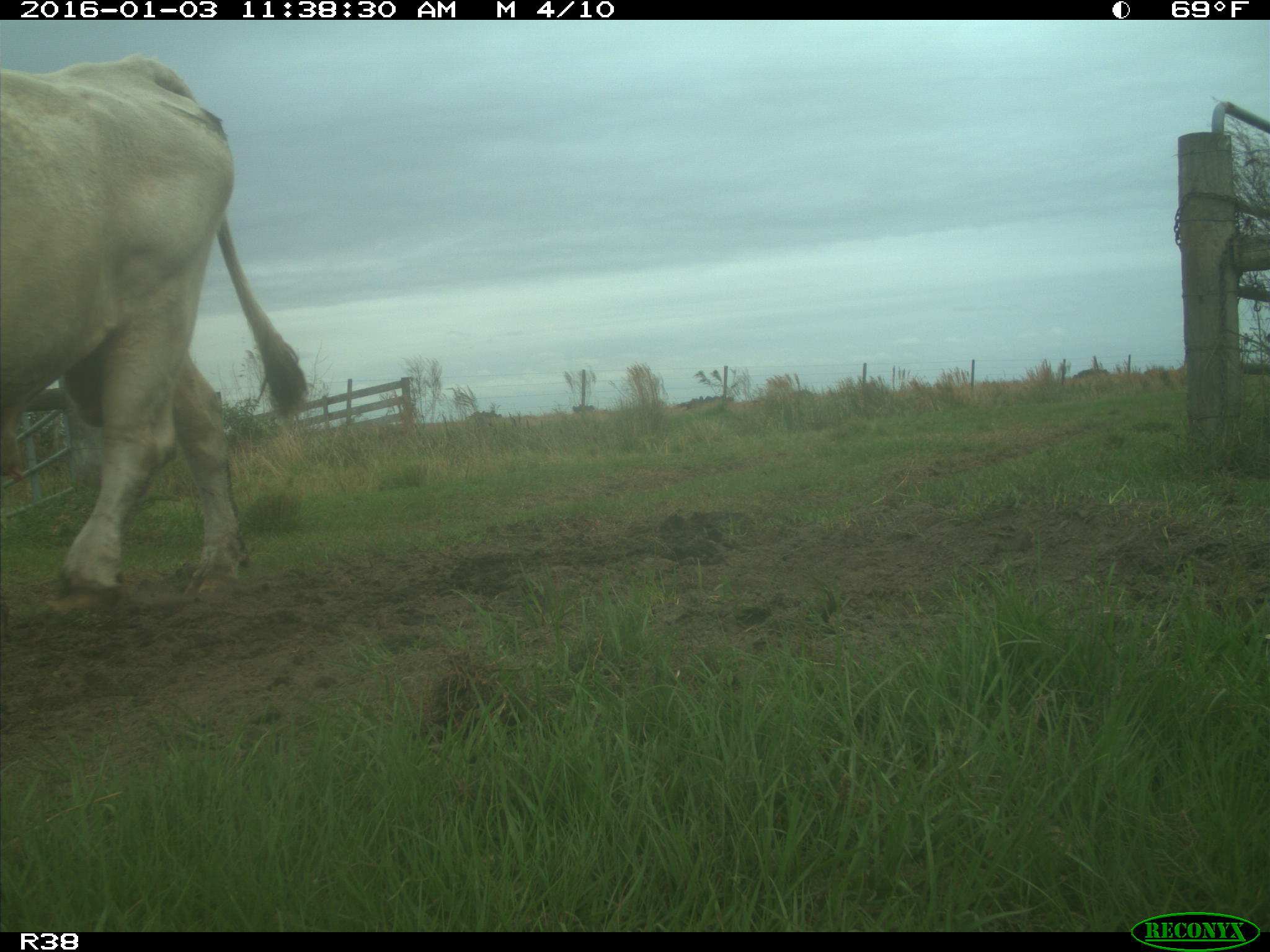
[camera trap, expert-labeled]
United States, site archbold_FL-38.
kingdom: Animalia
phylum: Chordata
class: Mammalia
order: Artiodactyla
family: Bovidae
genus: Bos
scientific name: Bos taurus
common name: domestic cow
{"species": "Bos taurus (domestic cow)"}